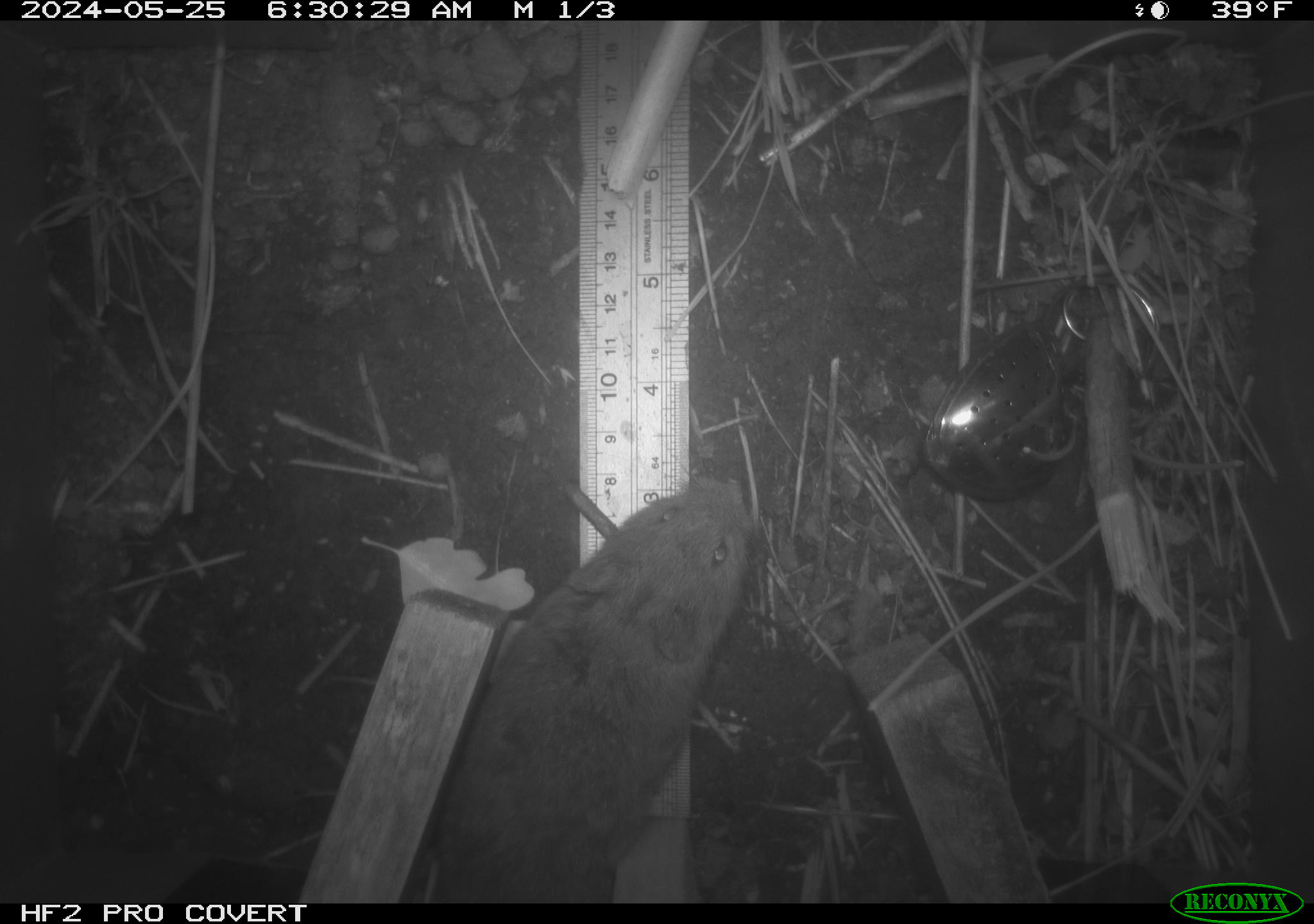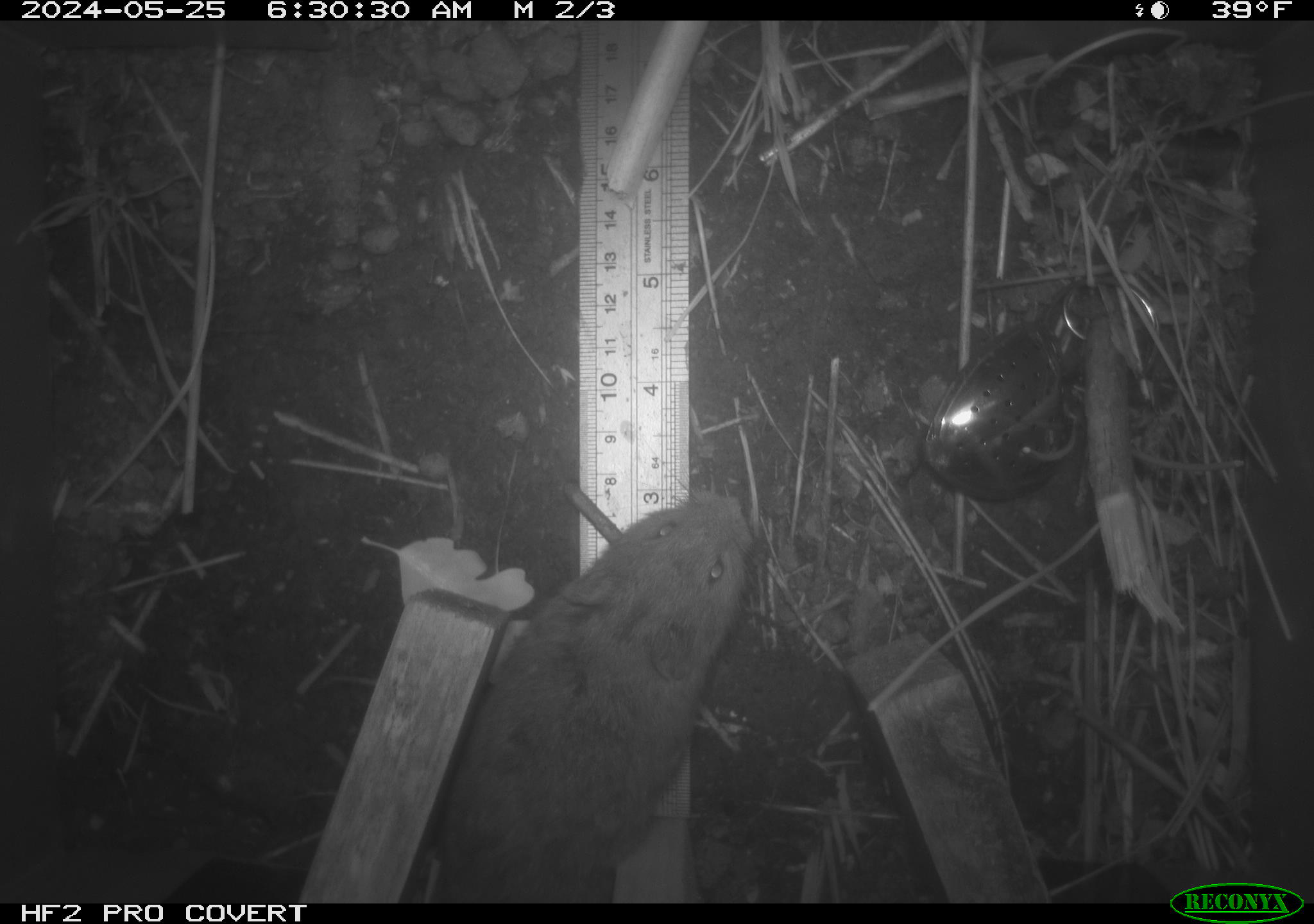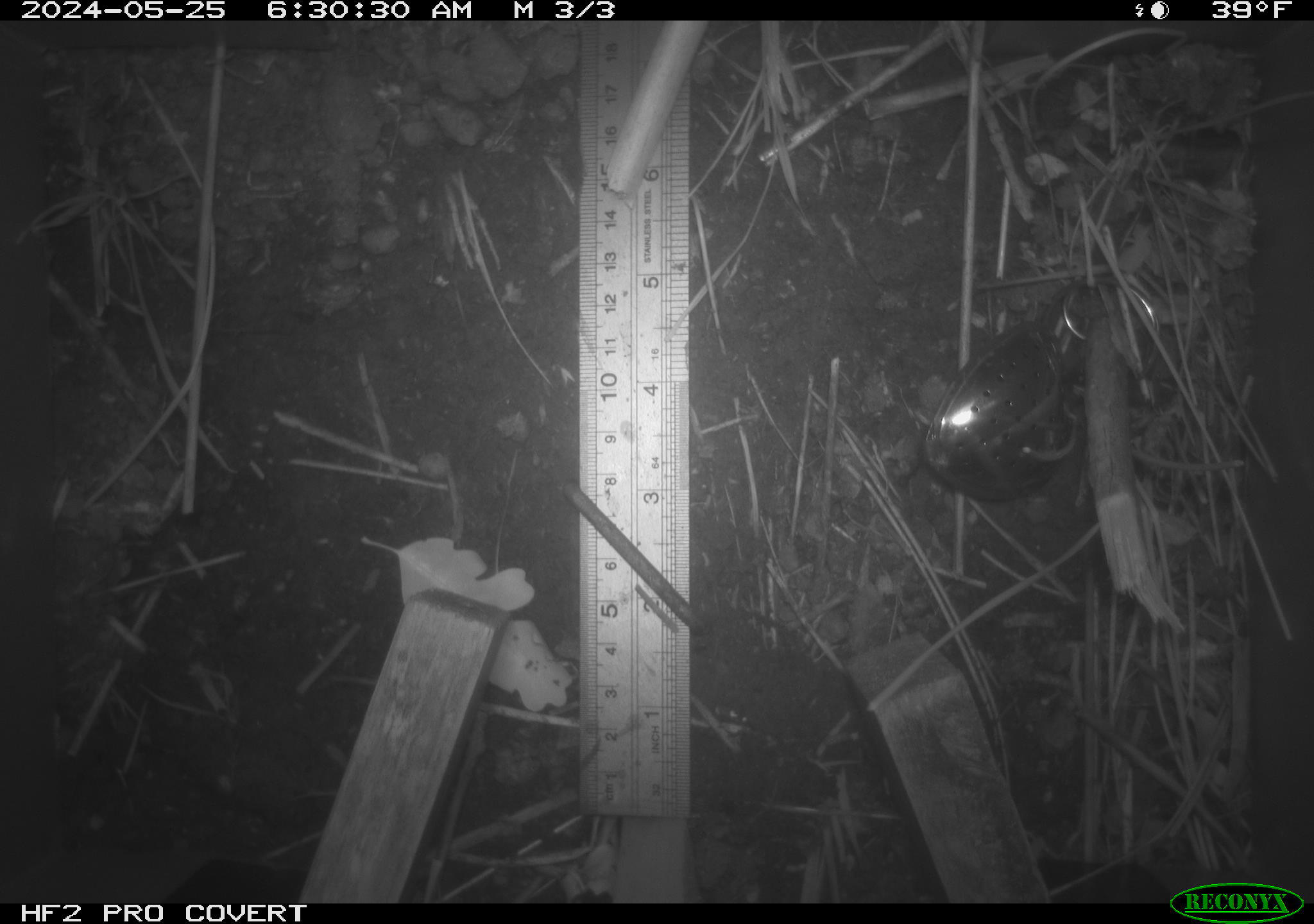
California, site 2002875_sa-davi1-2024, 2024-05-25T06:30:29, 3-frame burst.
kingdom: Animalia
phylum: Chordata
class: Mammalia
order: Rodentia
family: Cricetidae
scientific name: Arvicolinae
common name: voles, lemmings, and muskrats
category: arvicolinae subfamily